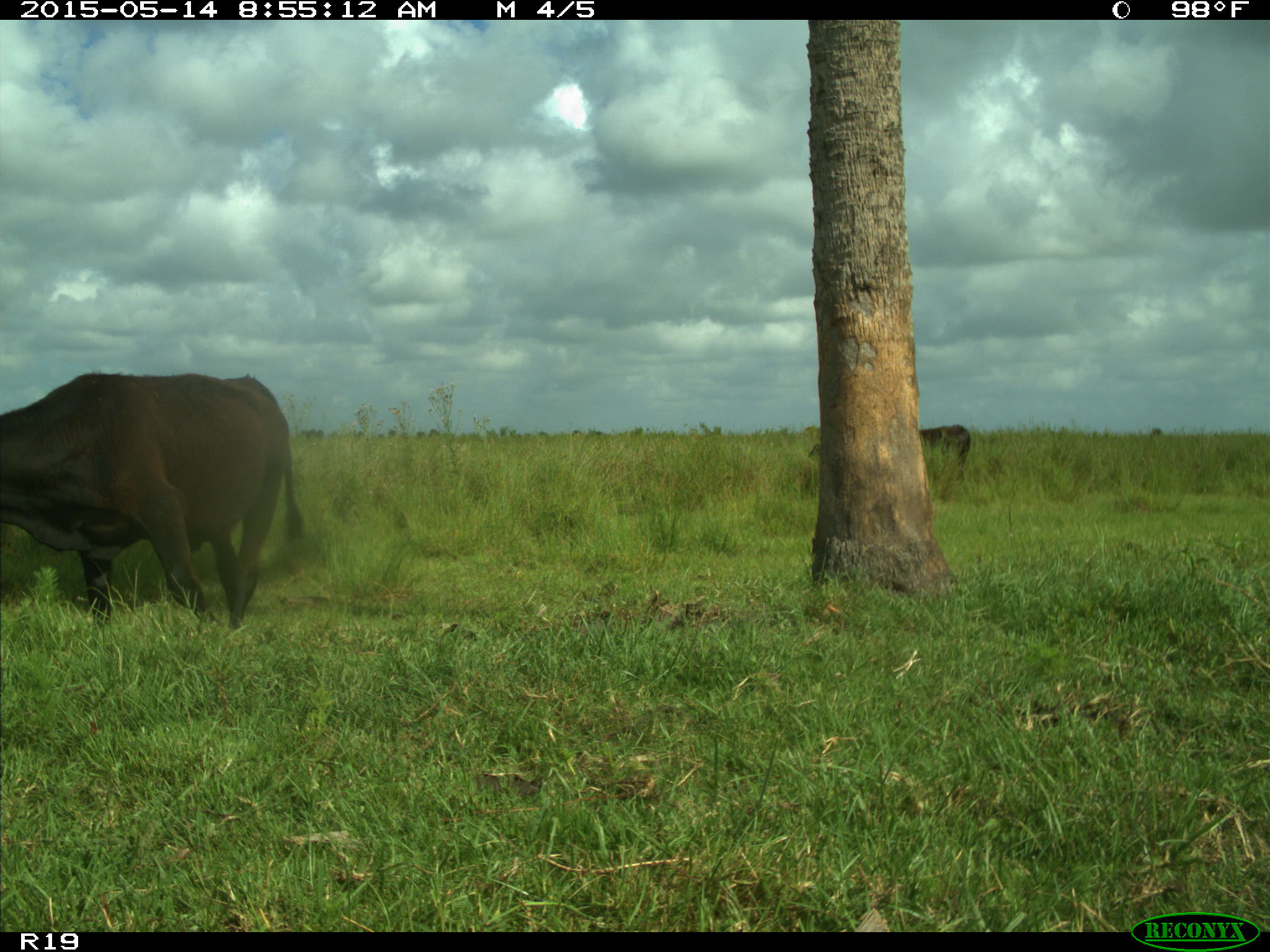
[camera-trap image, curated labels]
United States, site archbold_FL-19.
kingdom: Animalia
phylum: Chordata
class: Mammalia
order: Artiodactyla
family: Bovidae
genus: Bos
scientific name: Bos taurus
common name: domestic cow